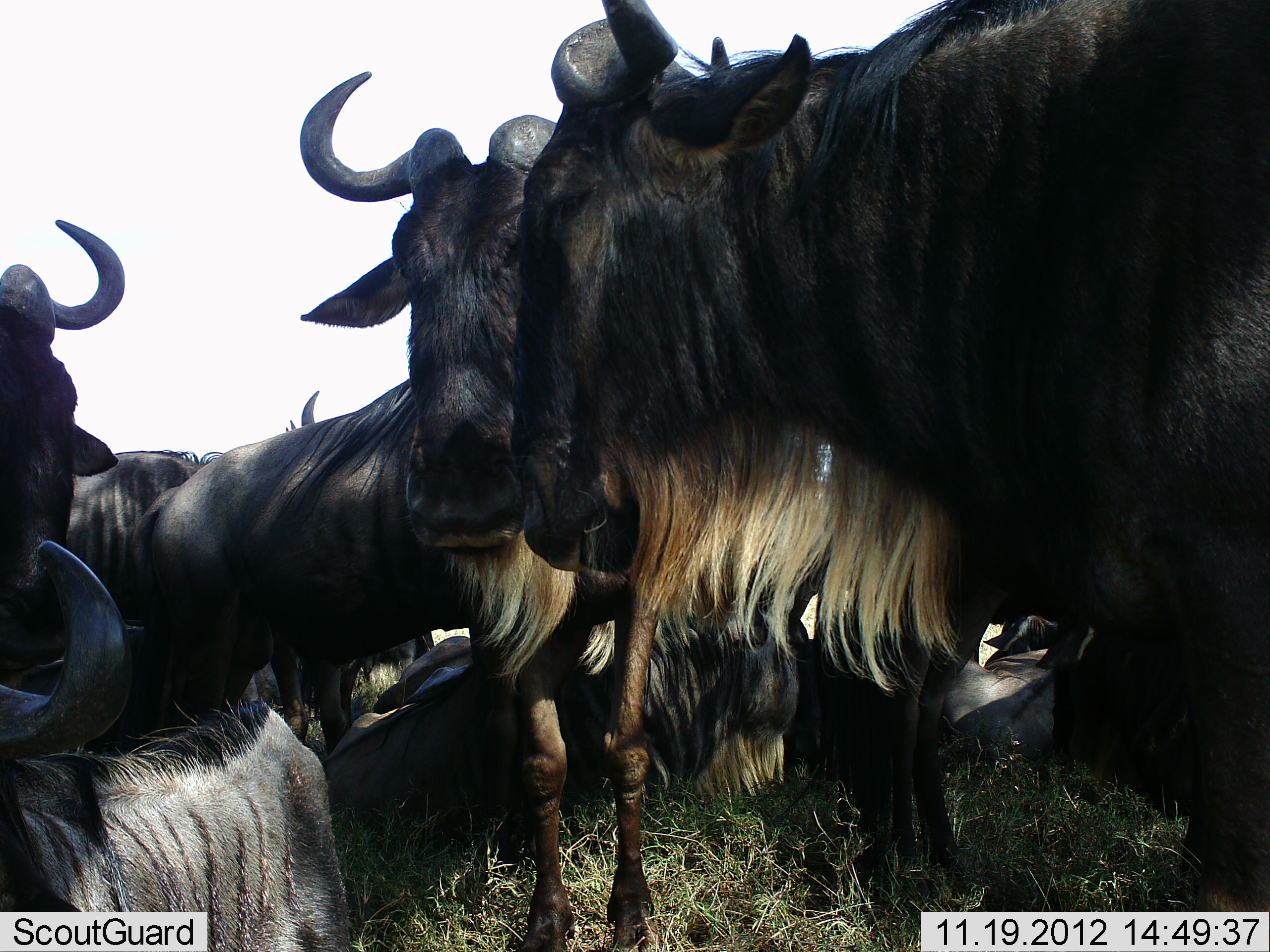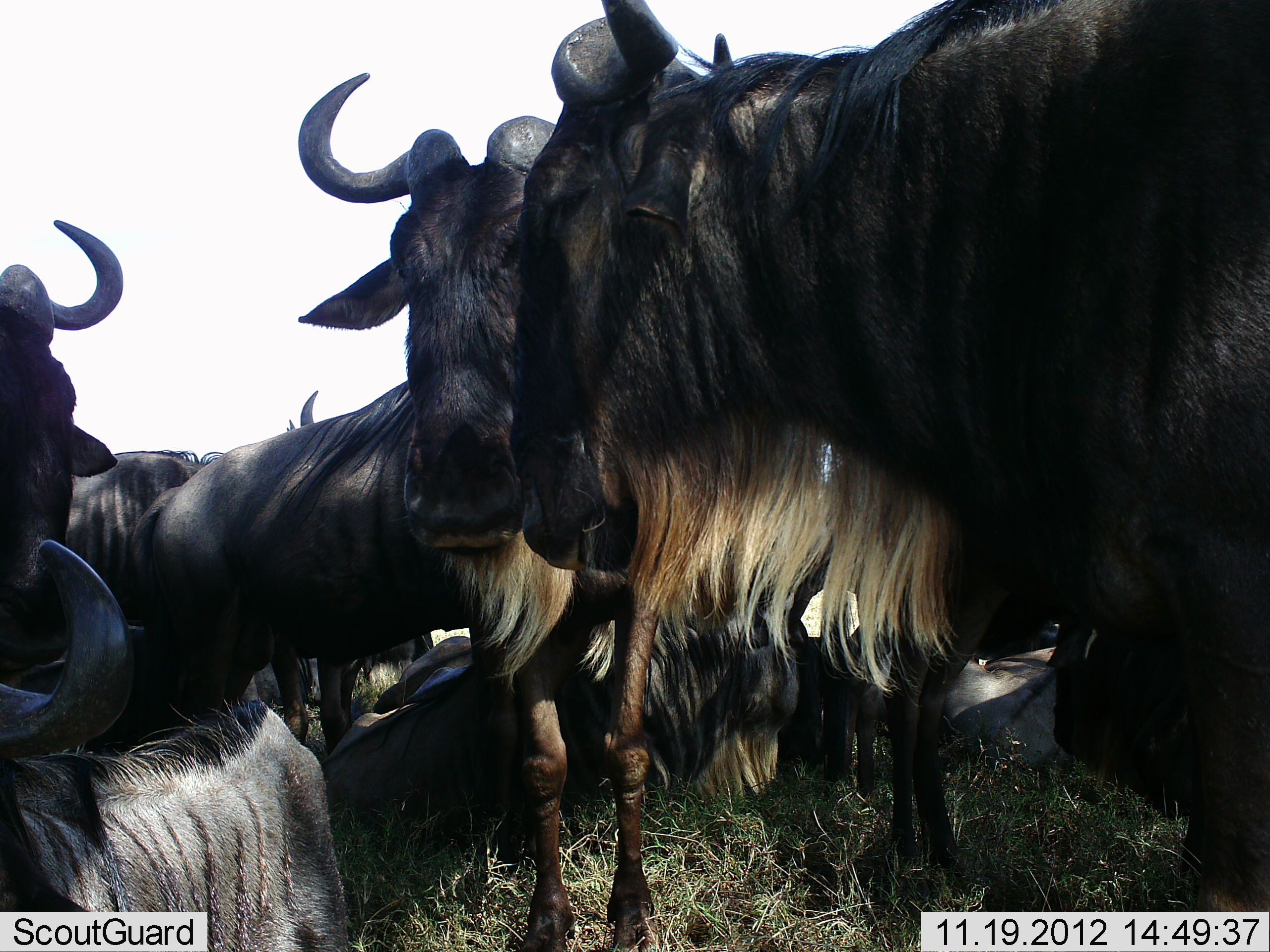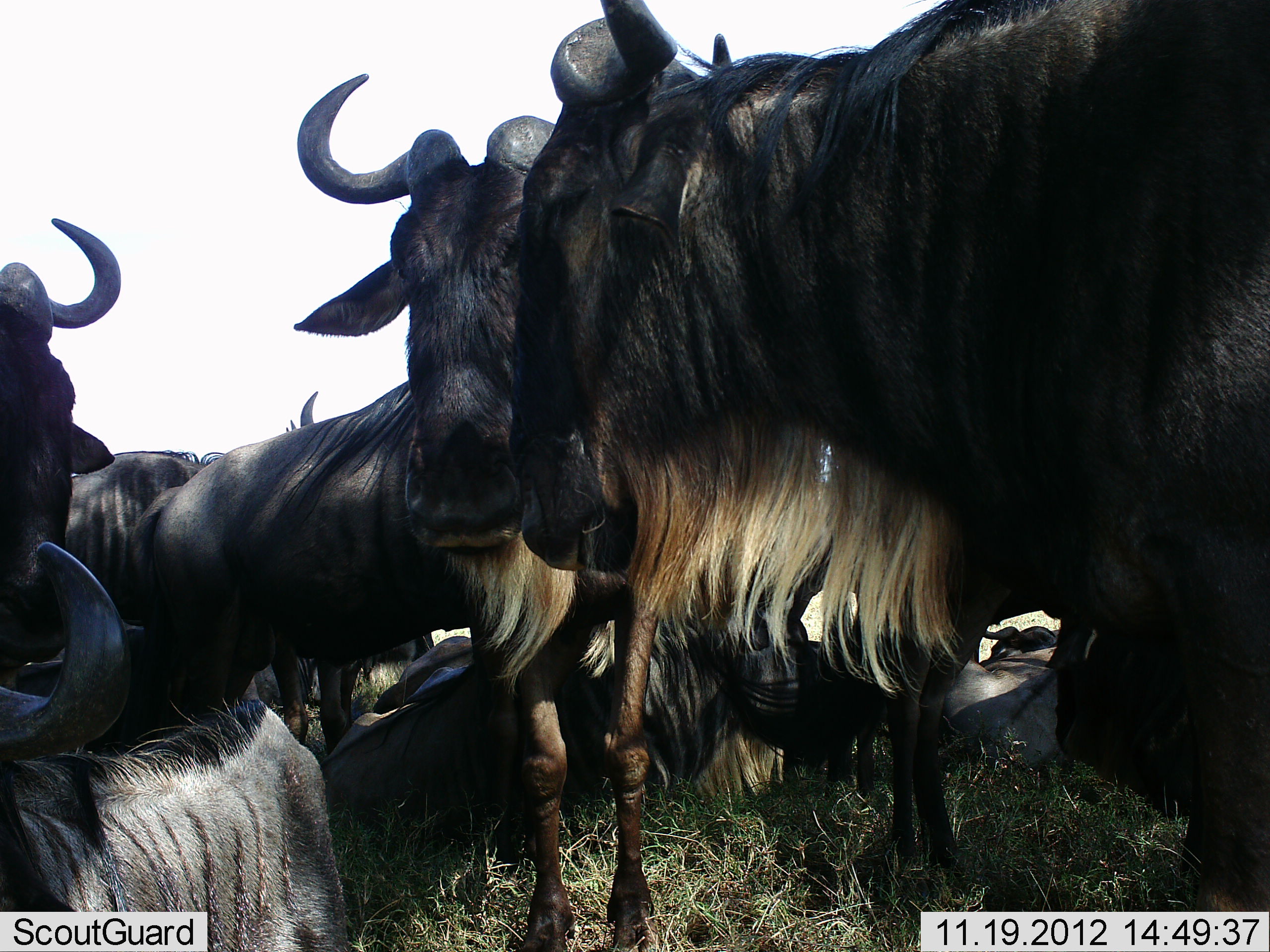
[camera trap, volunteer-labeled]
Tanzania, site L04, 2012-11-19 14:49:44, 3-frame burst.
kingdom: Animalia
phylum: Chordata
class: Mammalia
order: Artiodactyla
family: Bovidae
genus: Connochaetes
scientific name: Connochaetes taurinus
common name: blue wildebeest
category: wildebeest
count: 9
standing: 70%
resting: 100%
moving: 10%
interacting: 40%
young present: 0%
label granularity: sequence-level